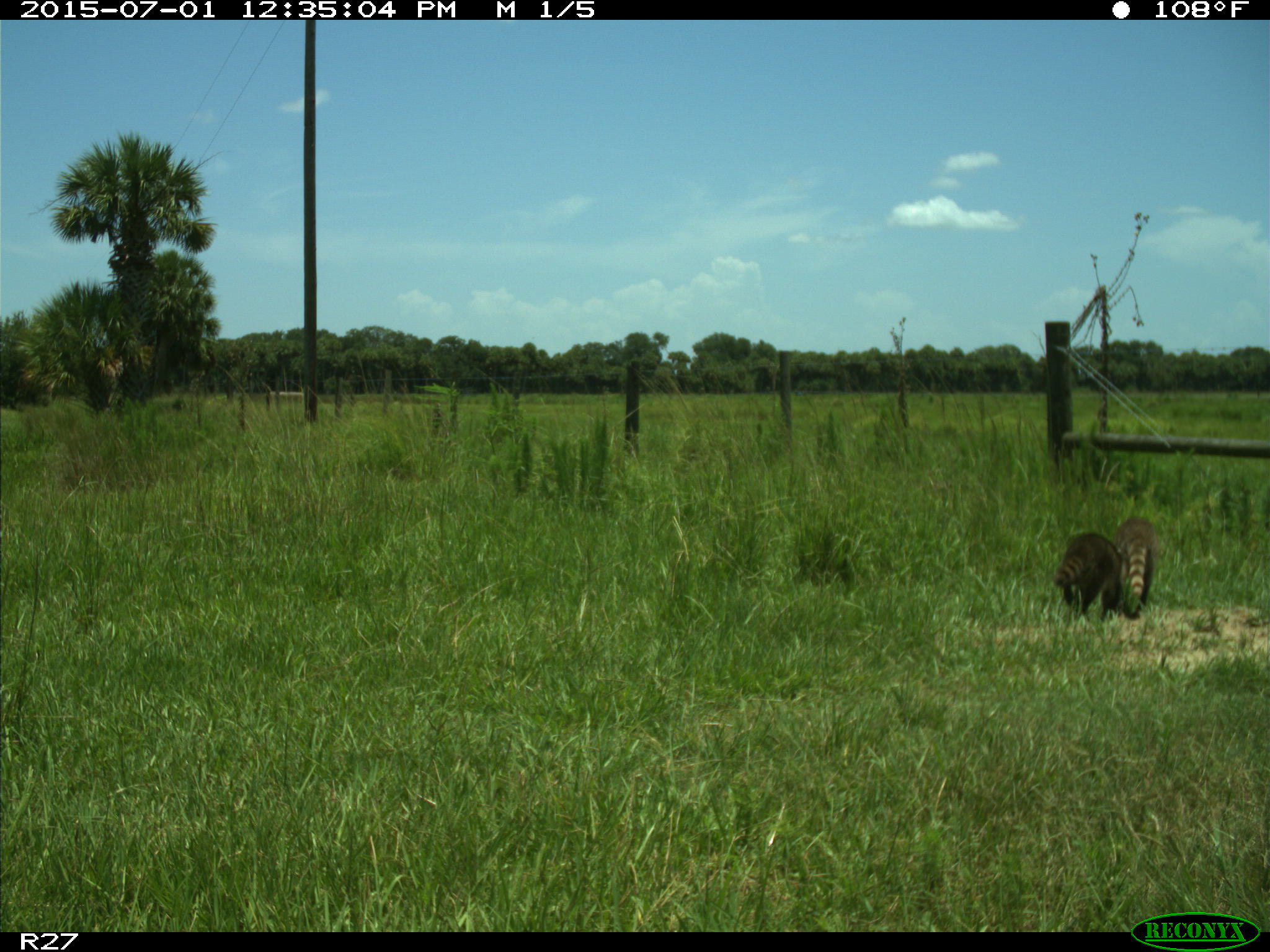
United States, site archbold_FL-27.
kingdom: Animalia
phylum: Chordata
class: Mammalia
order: Carnivora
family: Procyonidae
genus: Procyon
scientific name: Procyon lotor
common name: common raccoon